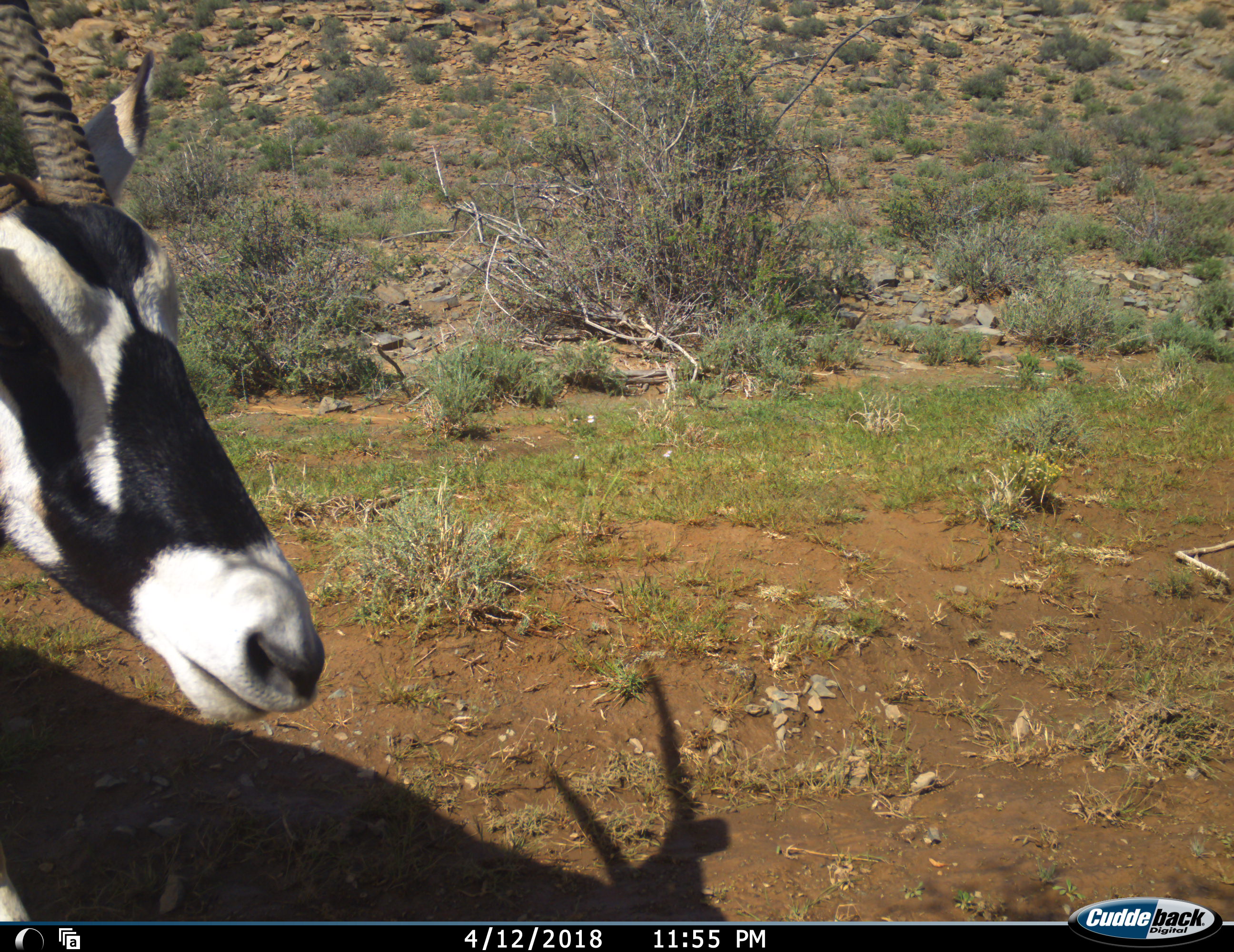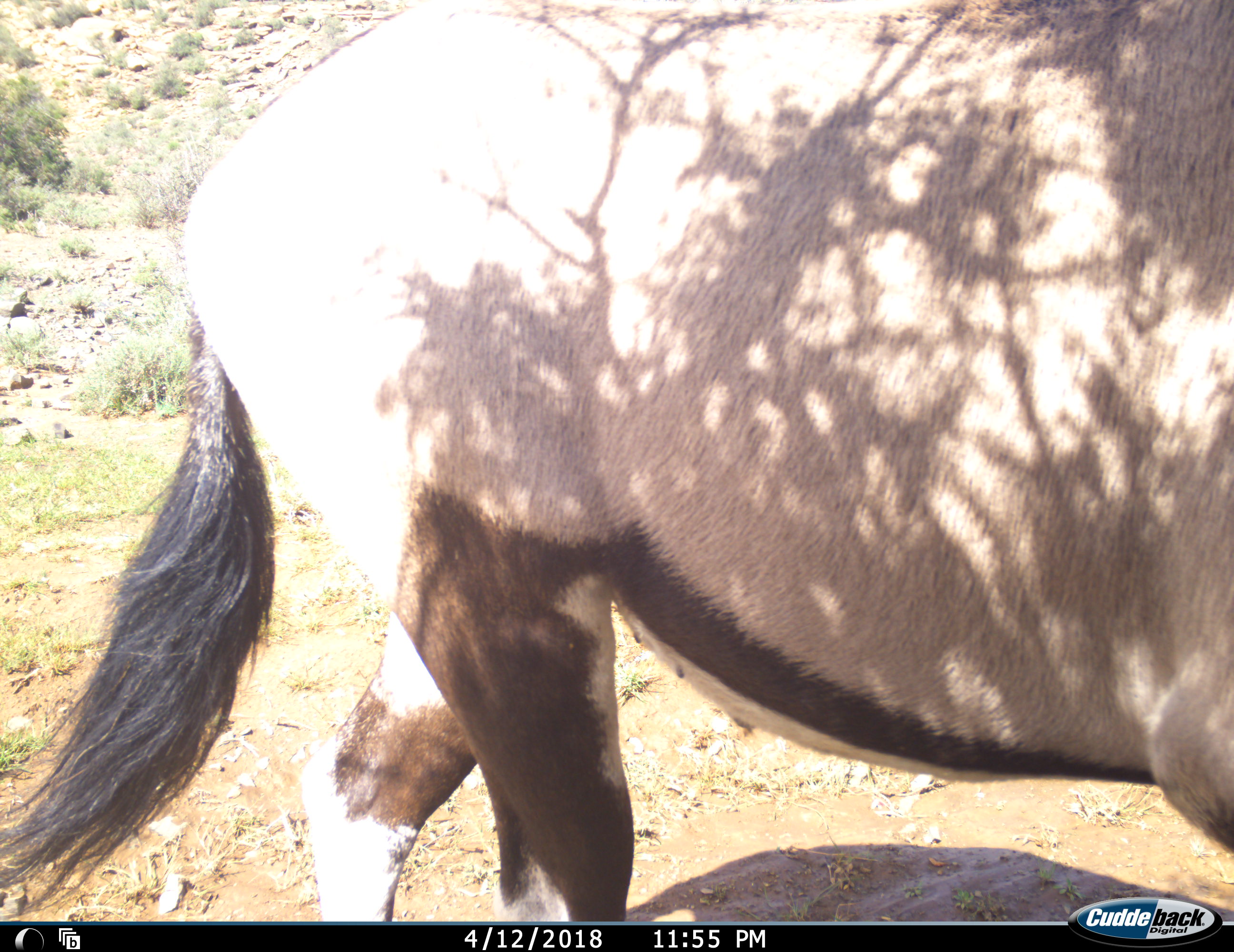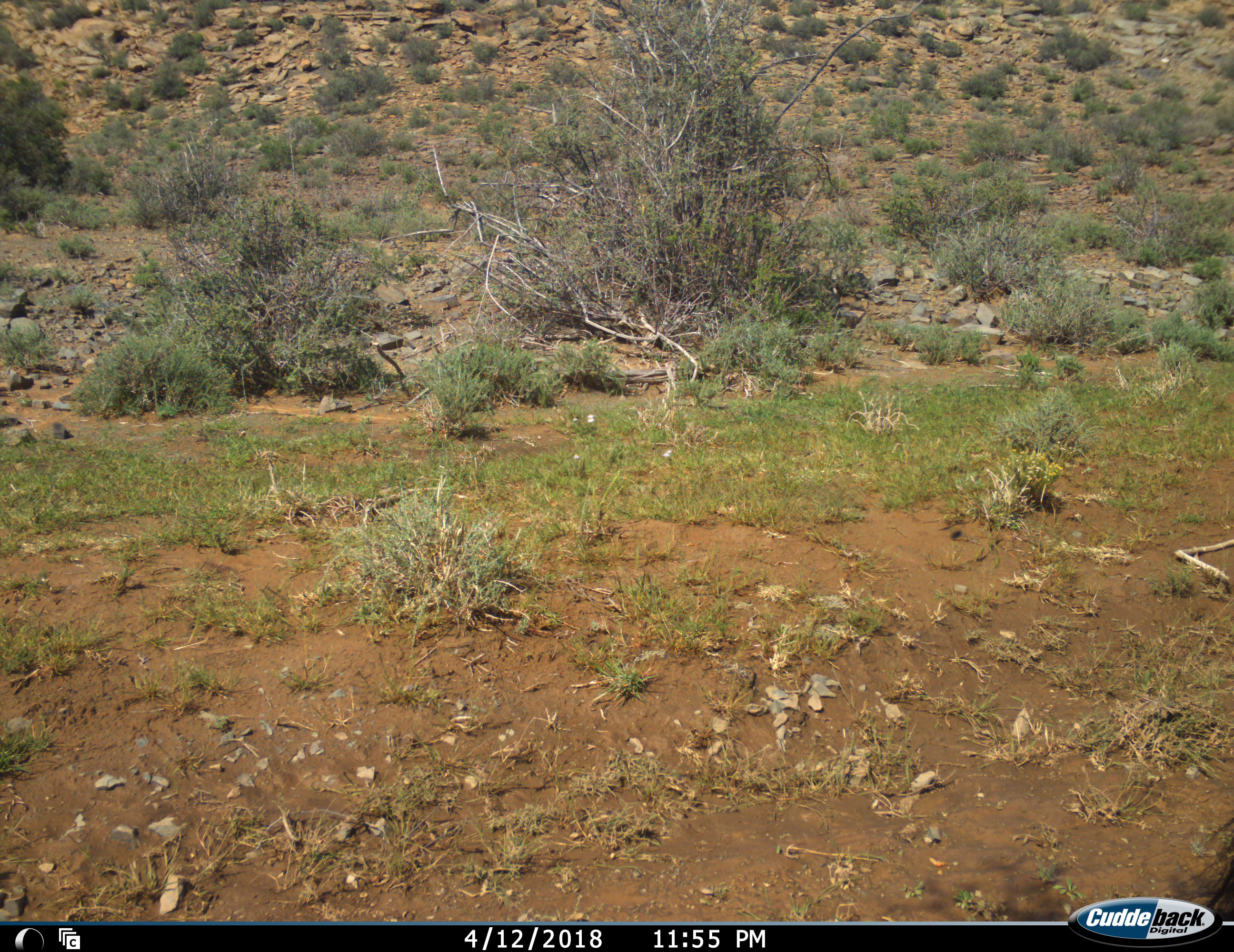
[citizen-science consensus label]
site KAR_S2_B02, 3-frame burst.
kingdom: Animalia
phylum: Chordata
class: Mammalia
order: Artiodactyla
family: Bovidae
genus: Oryx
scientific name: Oryx gazella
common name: gemsbok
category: oryx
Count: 1.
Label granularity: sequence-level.